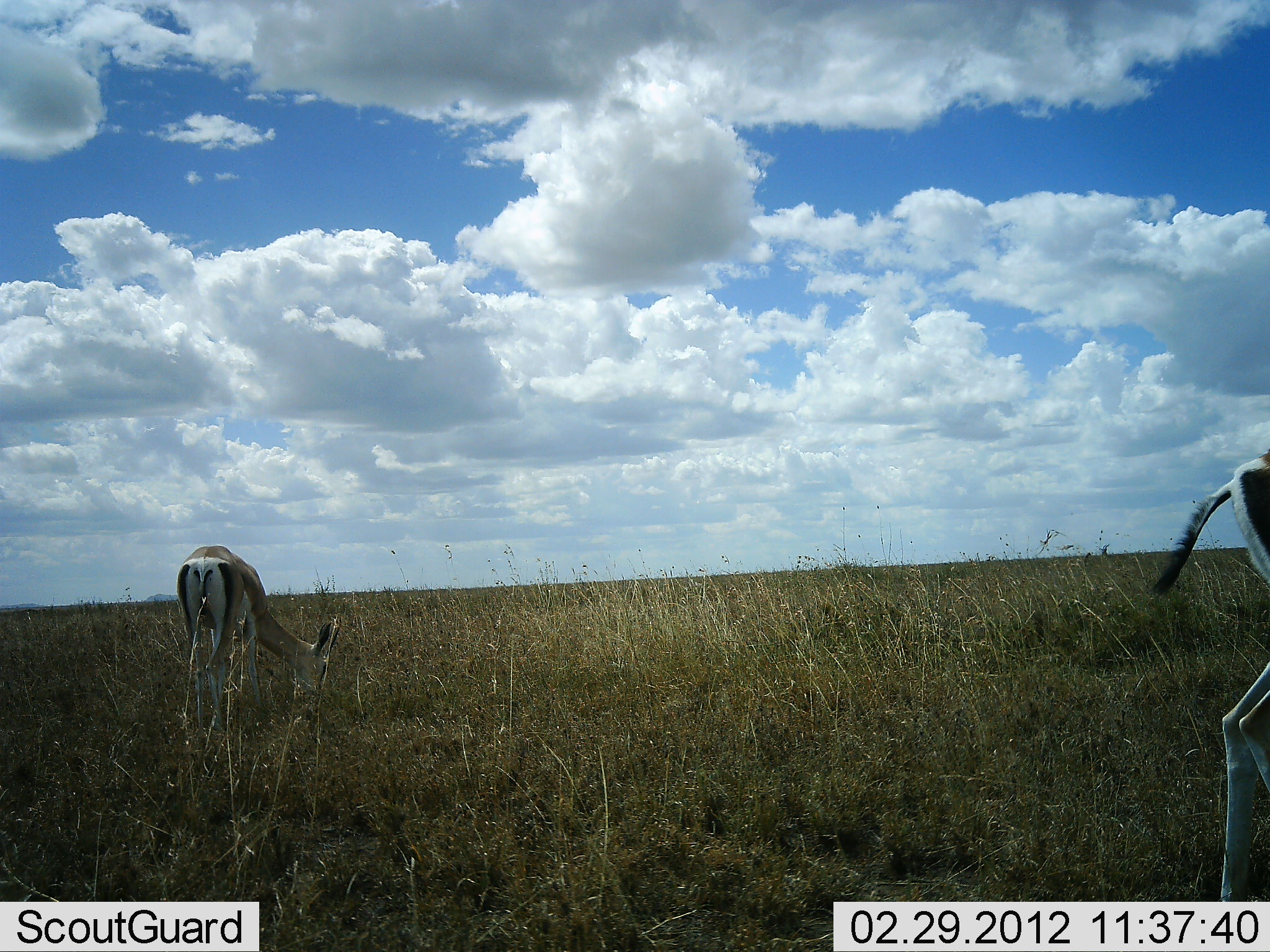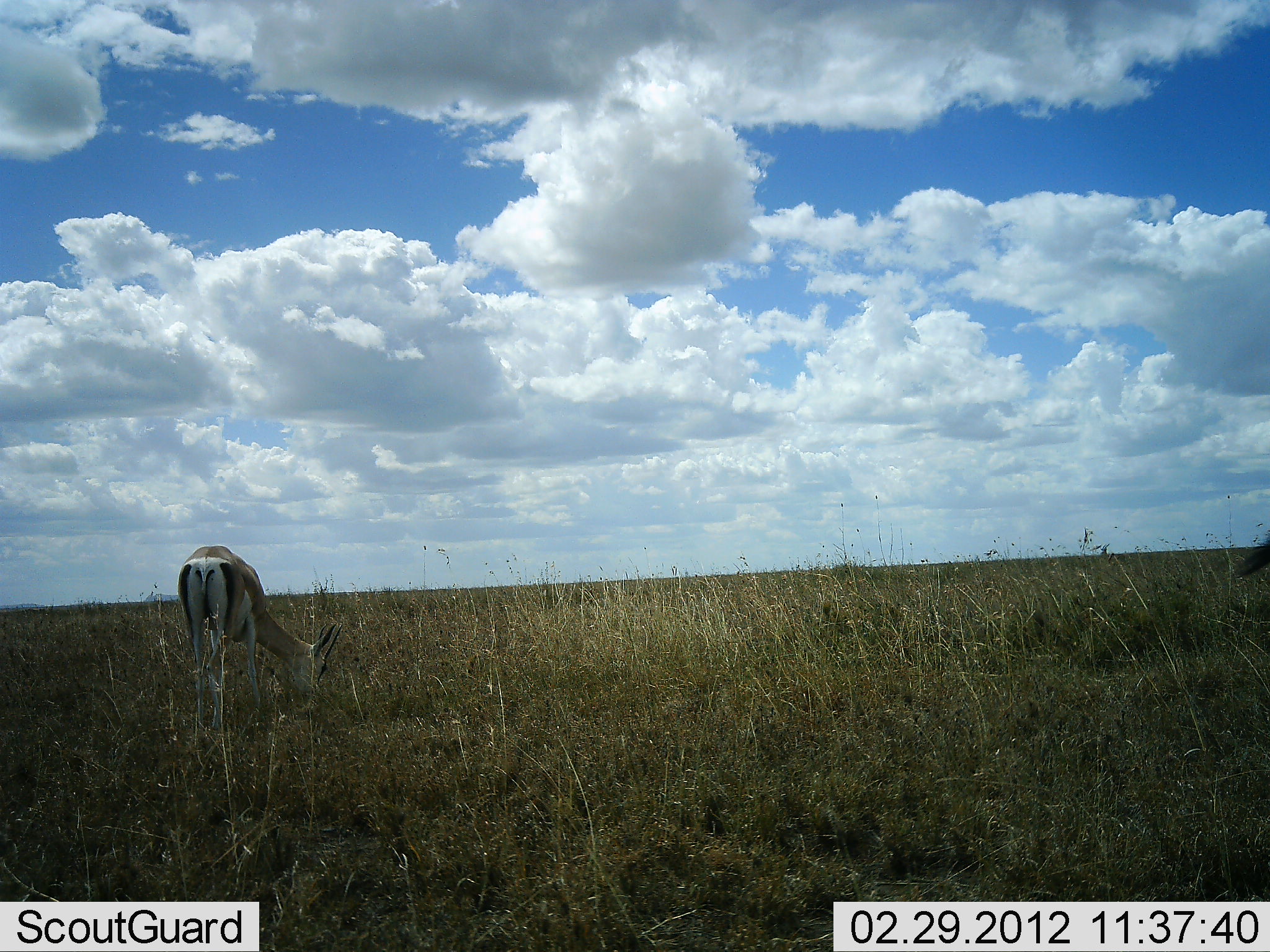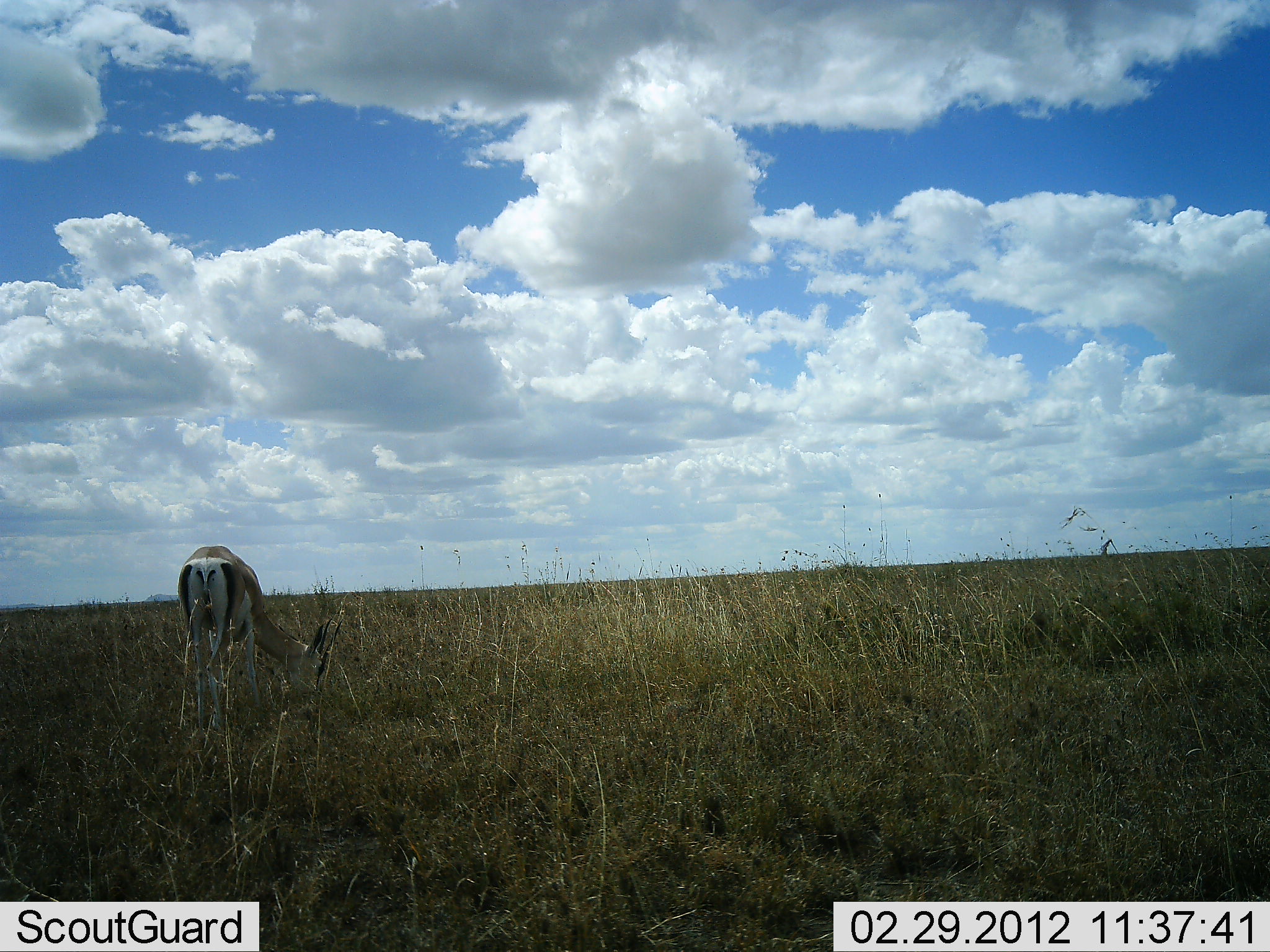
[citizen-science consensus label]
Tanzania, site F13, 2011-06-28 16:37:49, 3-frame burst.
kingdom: Animalia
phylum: Chordata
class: Mammalia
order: Artiodactyla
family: Bovidae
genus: Nanger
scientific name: Nanger granti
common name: grant's gazelle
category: gazellegrants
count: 1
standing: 36%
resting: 0%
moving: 27%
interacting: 0%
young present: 0%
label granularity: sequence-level